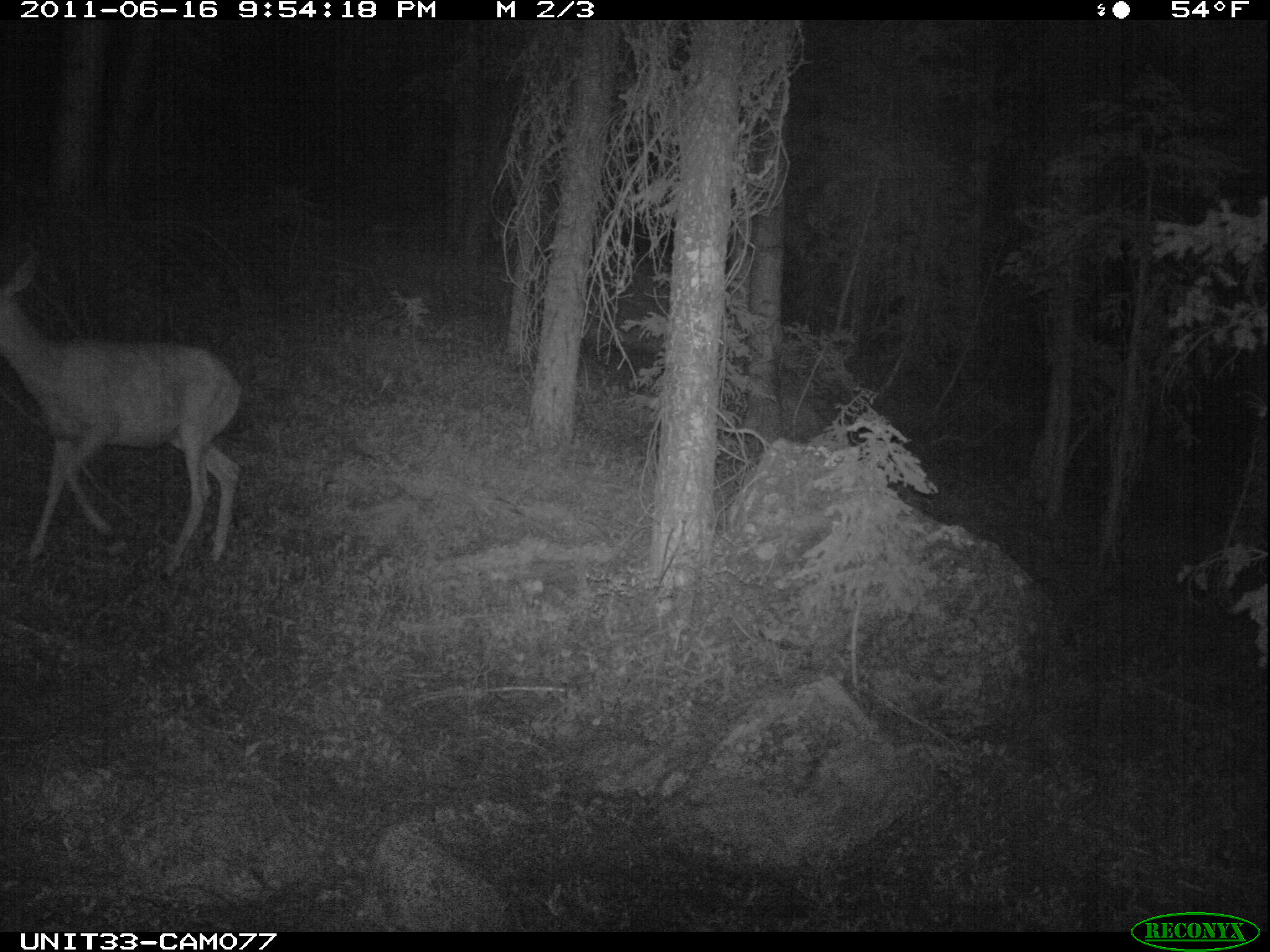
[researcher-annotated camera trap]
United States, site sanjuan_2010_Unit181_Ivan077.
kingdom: Animalia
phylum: Chordata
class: Mammalia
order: Artiodactyla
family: Cervidae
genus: Odocoileus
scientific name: Odocoileus hemionus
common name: mule deer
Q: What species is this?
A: Odocoileus hemionus (mule deer).